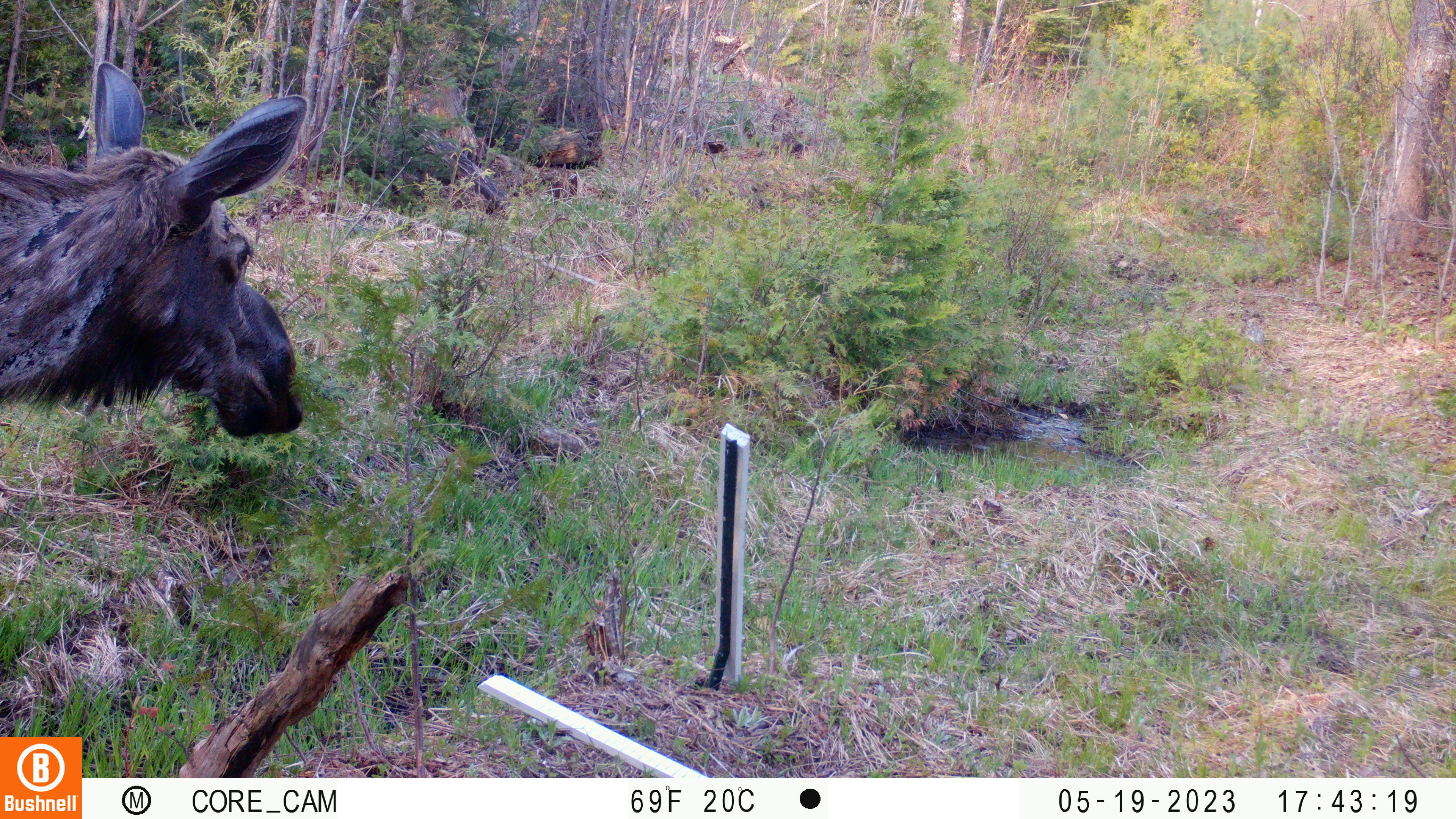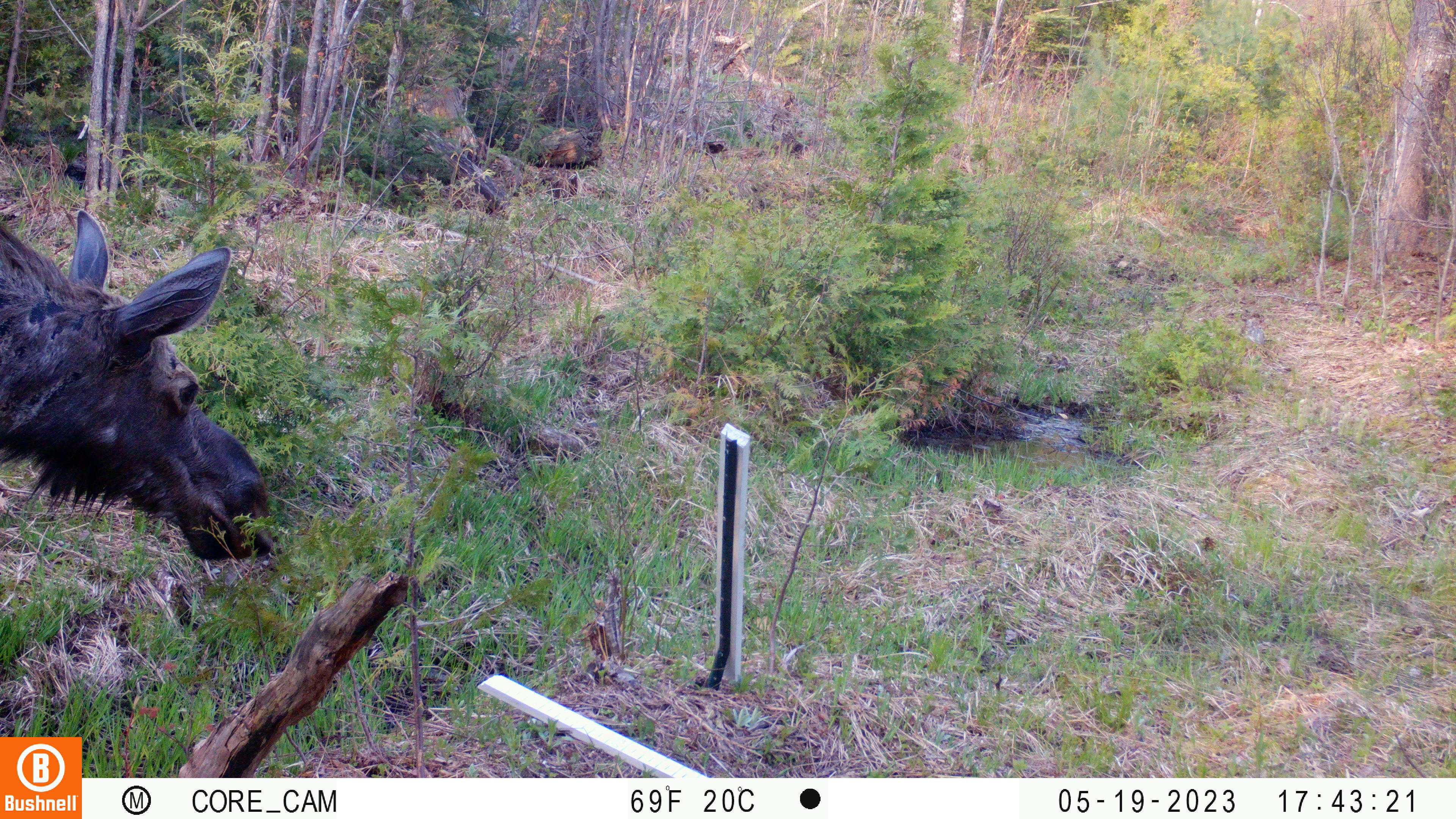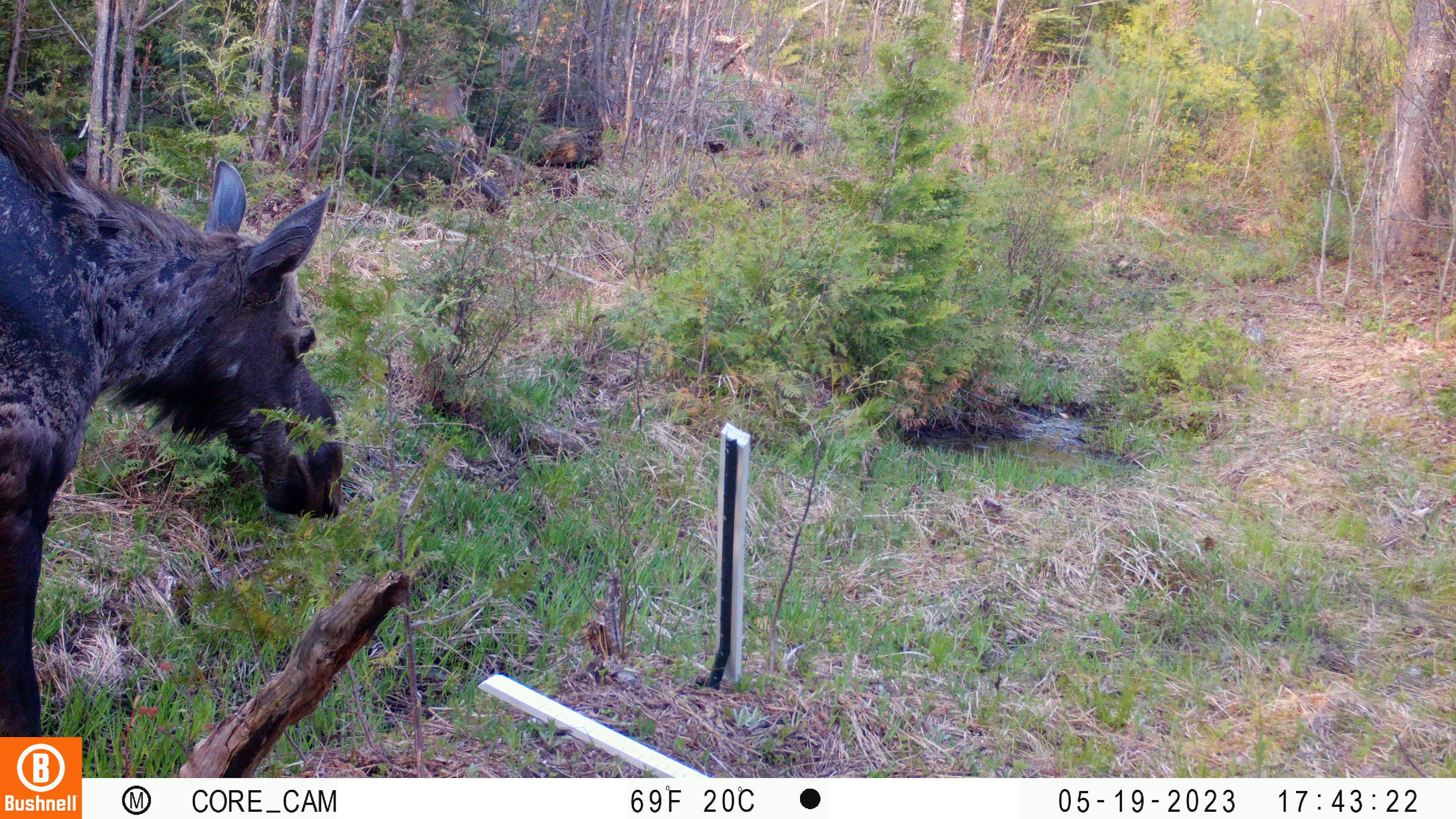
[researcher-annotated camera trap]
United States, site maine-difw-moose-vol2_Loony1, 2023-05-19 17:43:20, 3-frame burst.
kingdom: Animalia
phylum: Chordata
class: Mammalia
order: Artiodactyla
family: Cervidae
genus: Alces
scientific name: Alces alces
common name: moose